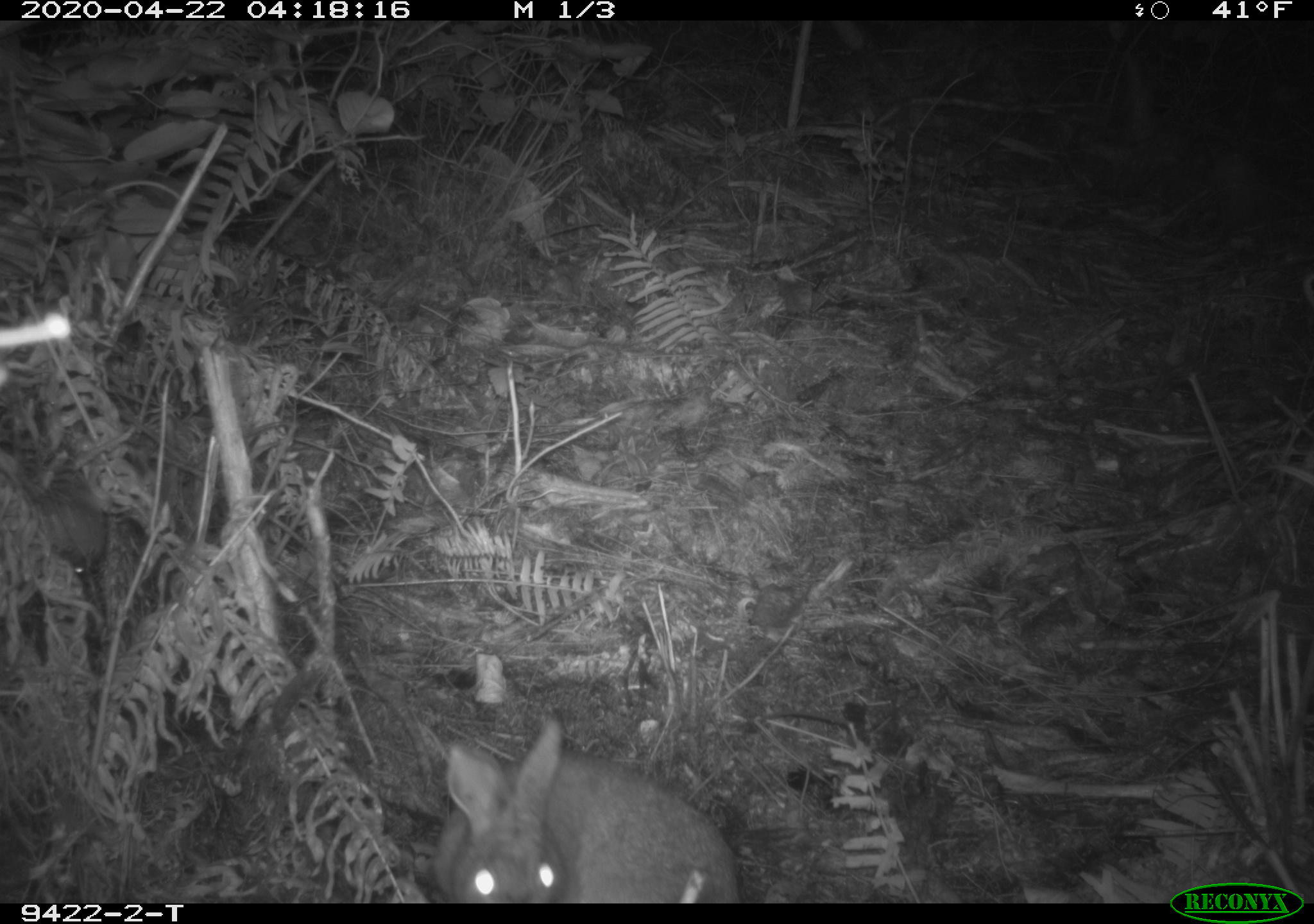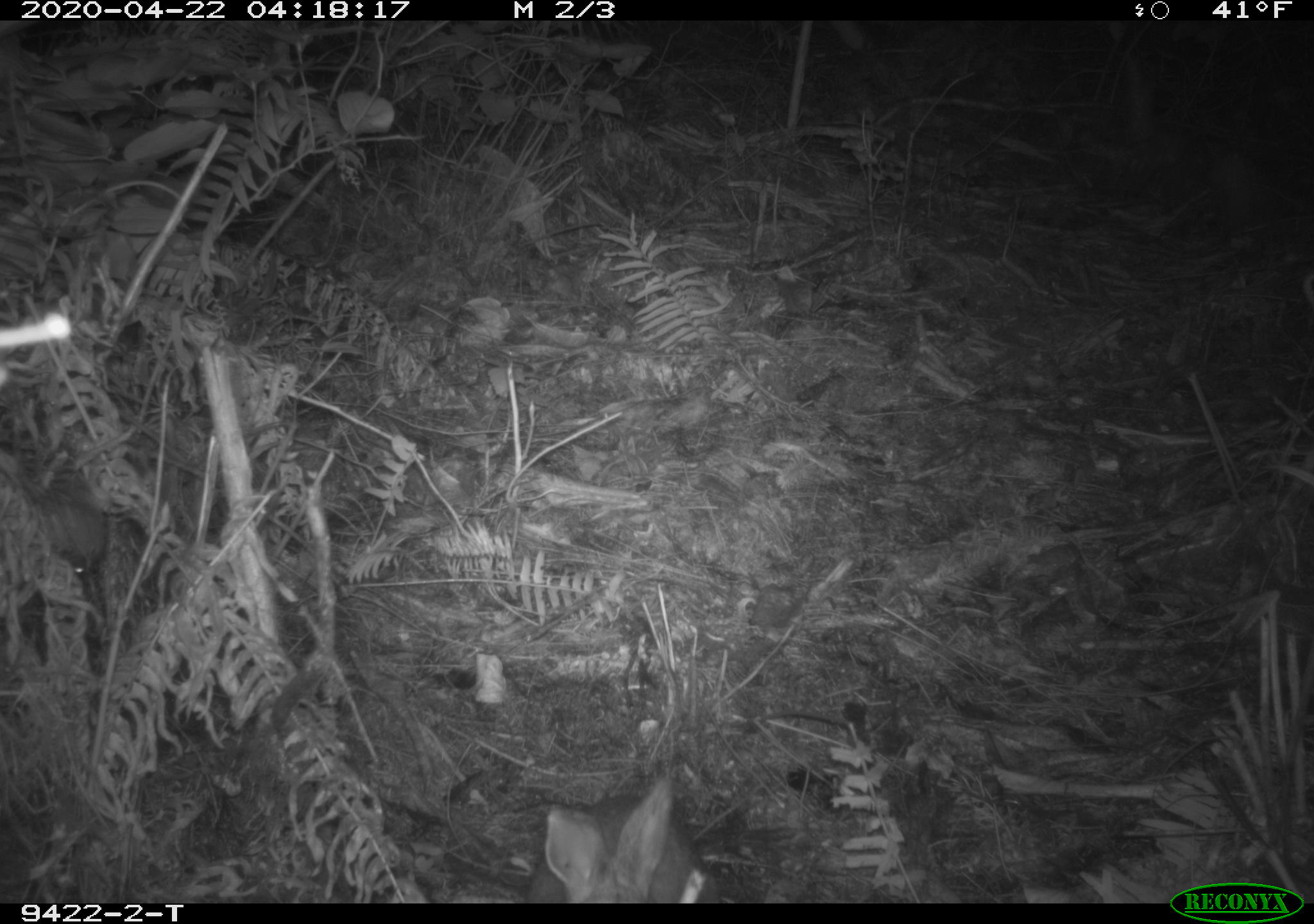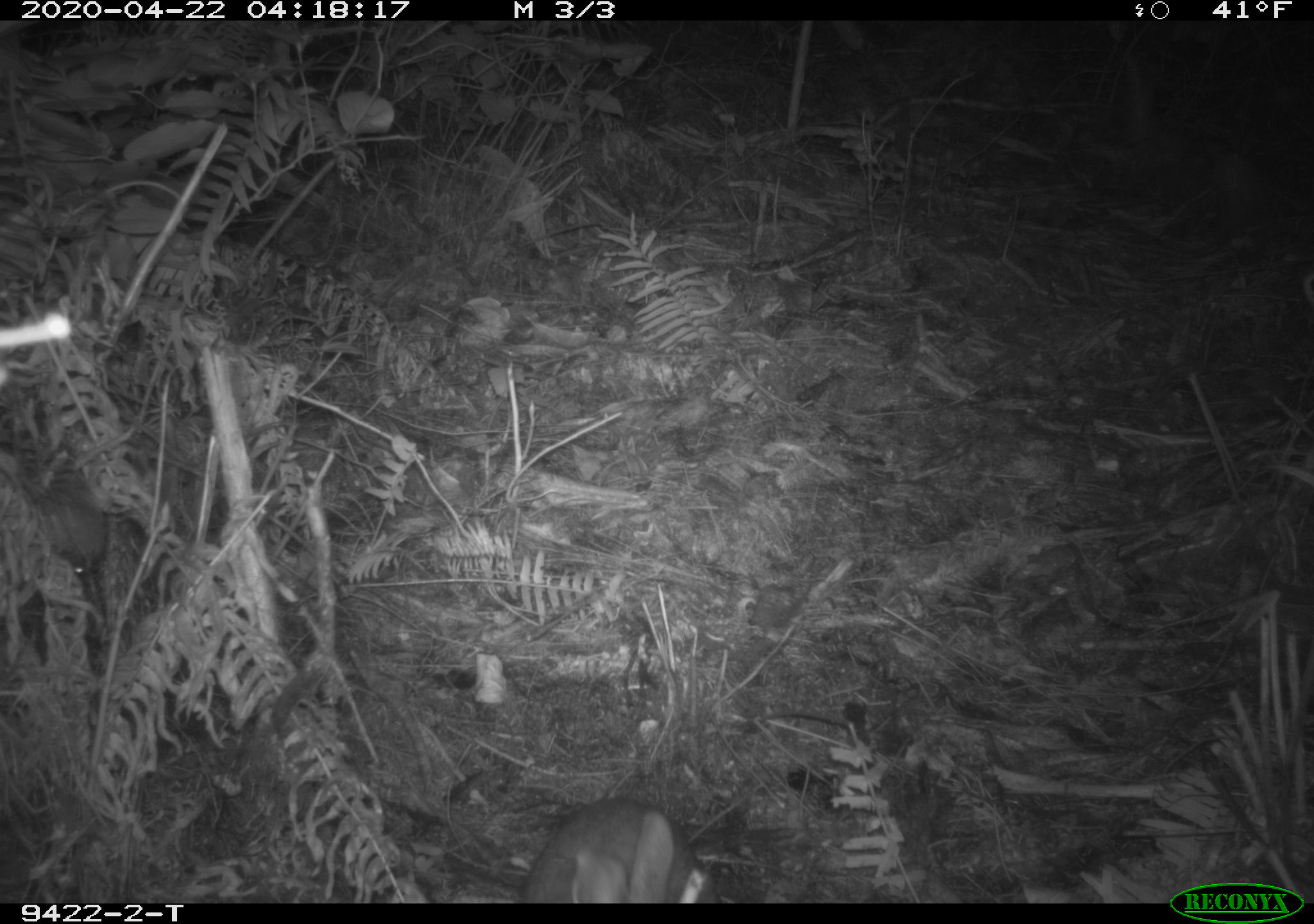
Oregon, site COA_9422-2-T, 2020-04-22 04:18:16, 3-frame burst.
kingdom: Animalia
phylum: Chordata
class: Mammalia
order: Lagomorpha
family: Leporidae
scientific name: Leporidae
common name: hares and rabbits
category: leporidae family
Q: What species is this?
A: Leporidae family (hares and rabbits) (Leporidae).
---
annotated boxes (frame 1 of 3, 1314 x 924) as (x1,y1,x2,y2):
leporidae family: (428,720,748,894)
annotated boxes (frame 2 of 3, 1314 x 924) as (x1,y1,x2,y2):
leporidae family: (522,763,727,898)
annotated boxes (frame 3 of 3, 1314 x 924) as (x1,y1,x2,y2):
leporidae family: (490,788,731,894)